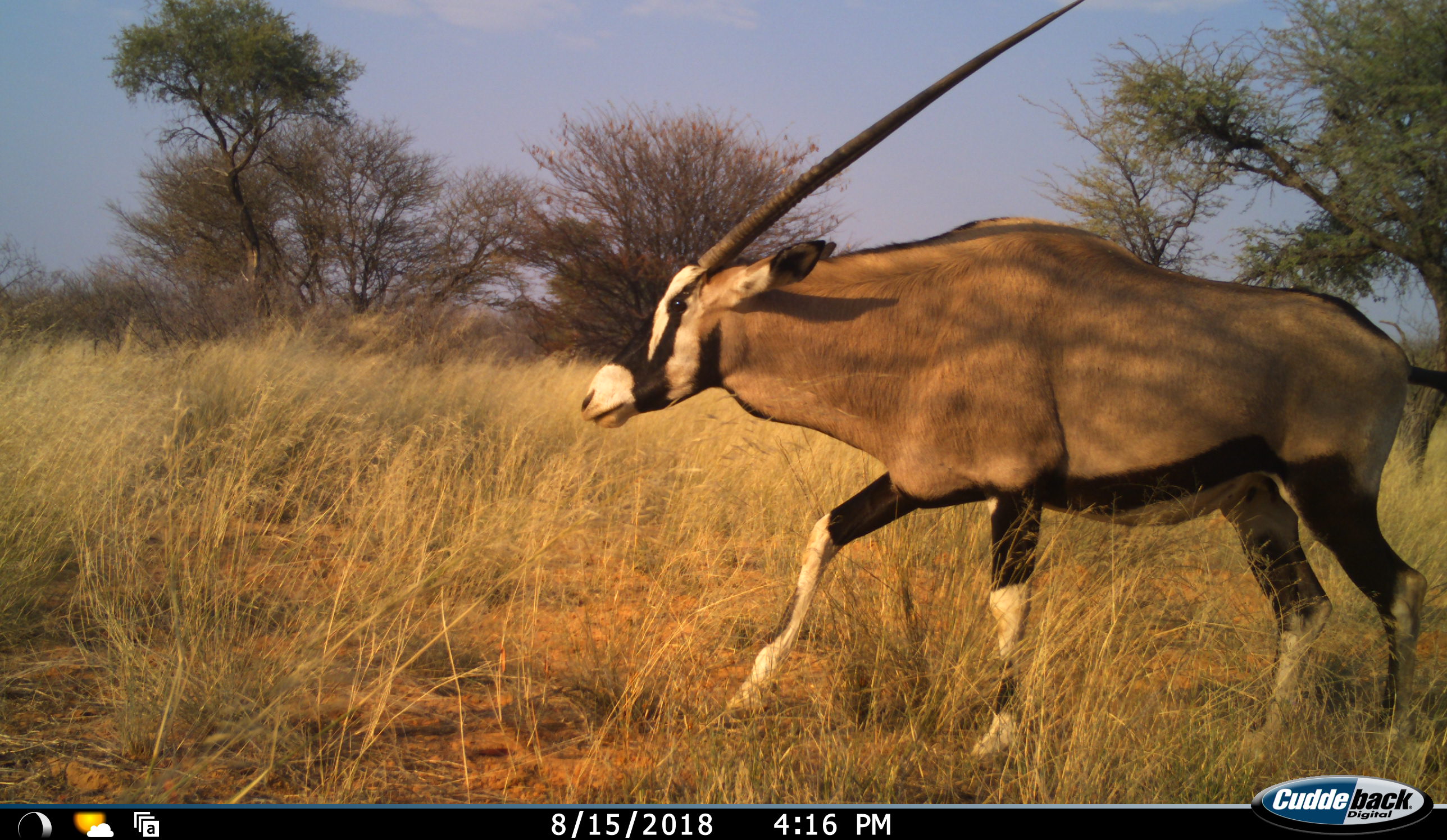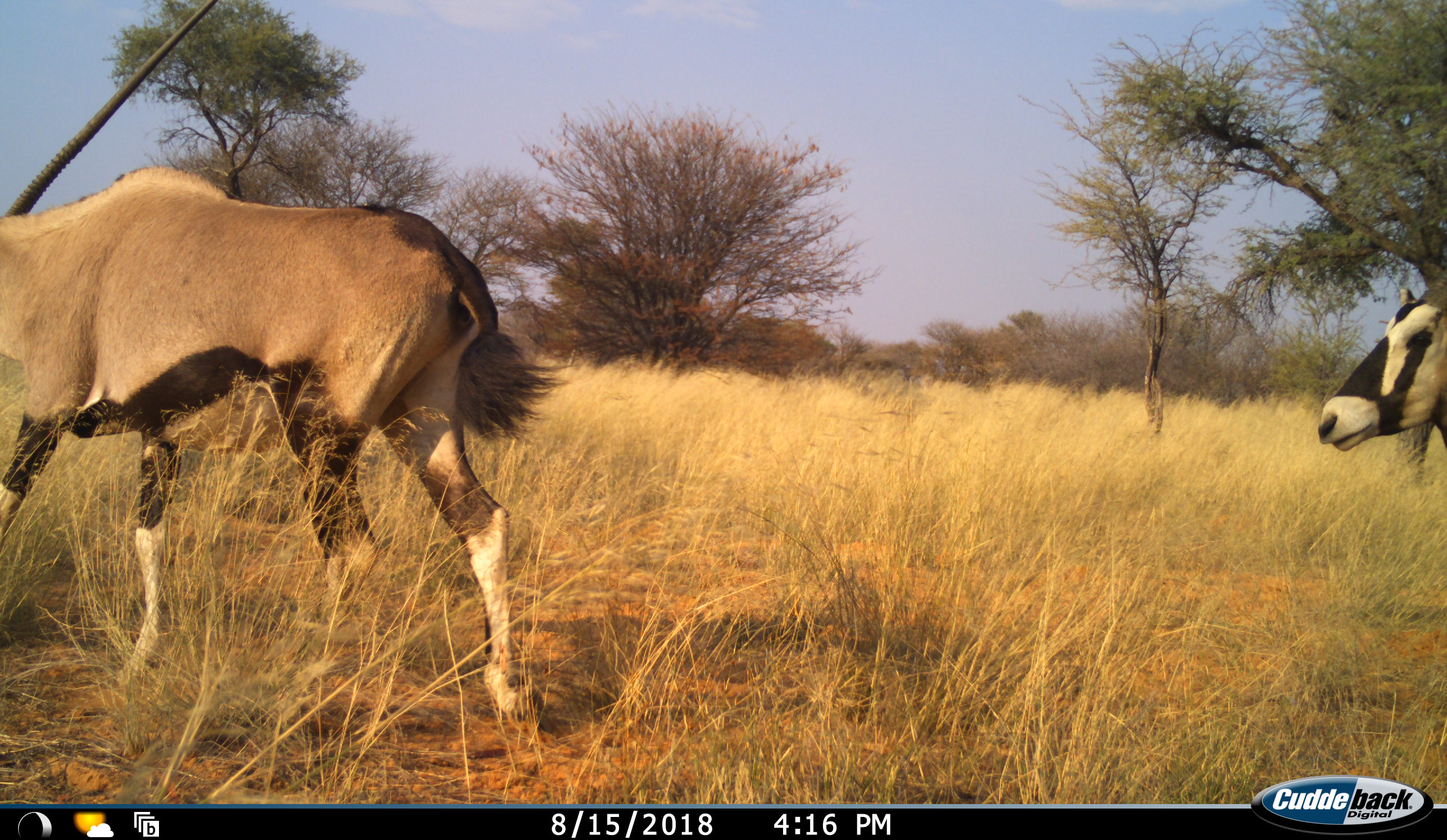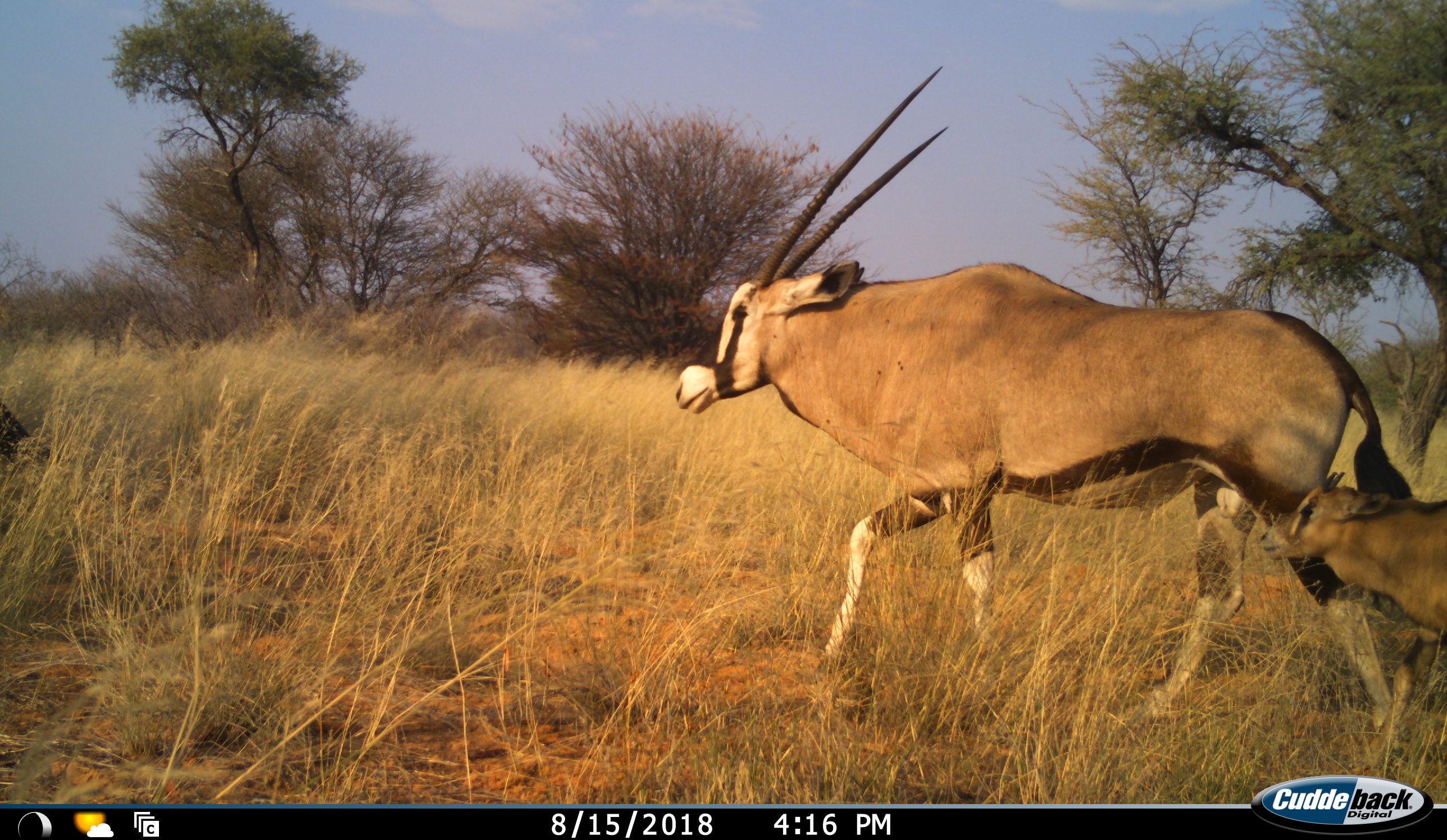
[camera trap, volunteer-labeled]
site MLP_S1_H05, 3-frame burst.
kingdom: Animalia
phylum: Chordata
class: Mammalia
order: Artiodactyla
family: Bovidae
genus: Oryx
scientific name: Oryx gazella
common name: gemsbok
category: oryx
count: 3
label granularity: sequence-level